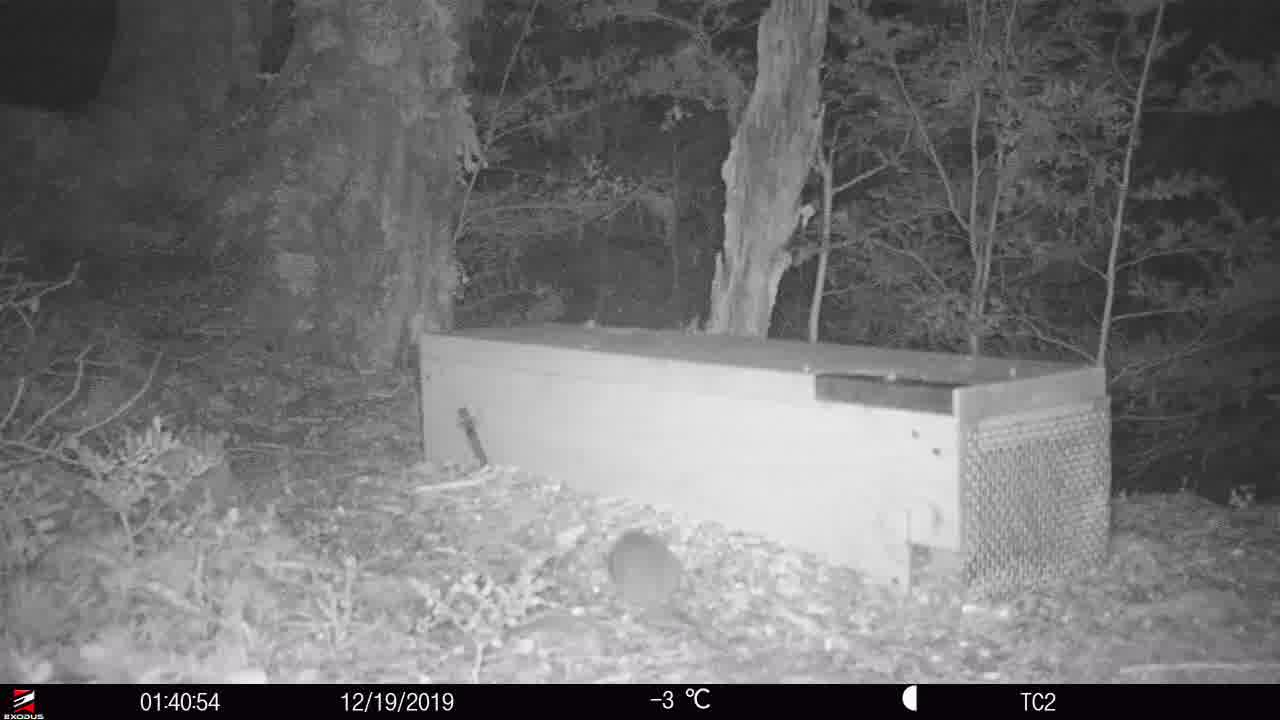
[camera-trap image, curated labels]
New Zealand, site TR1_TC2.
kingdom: Animalia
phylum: Chordata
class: Mammalia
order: Rodentia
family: Muridae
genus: Rattus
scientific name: Rattus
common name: rat